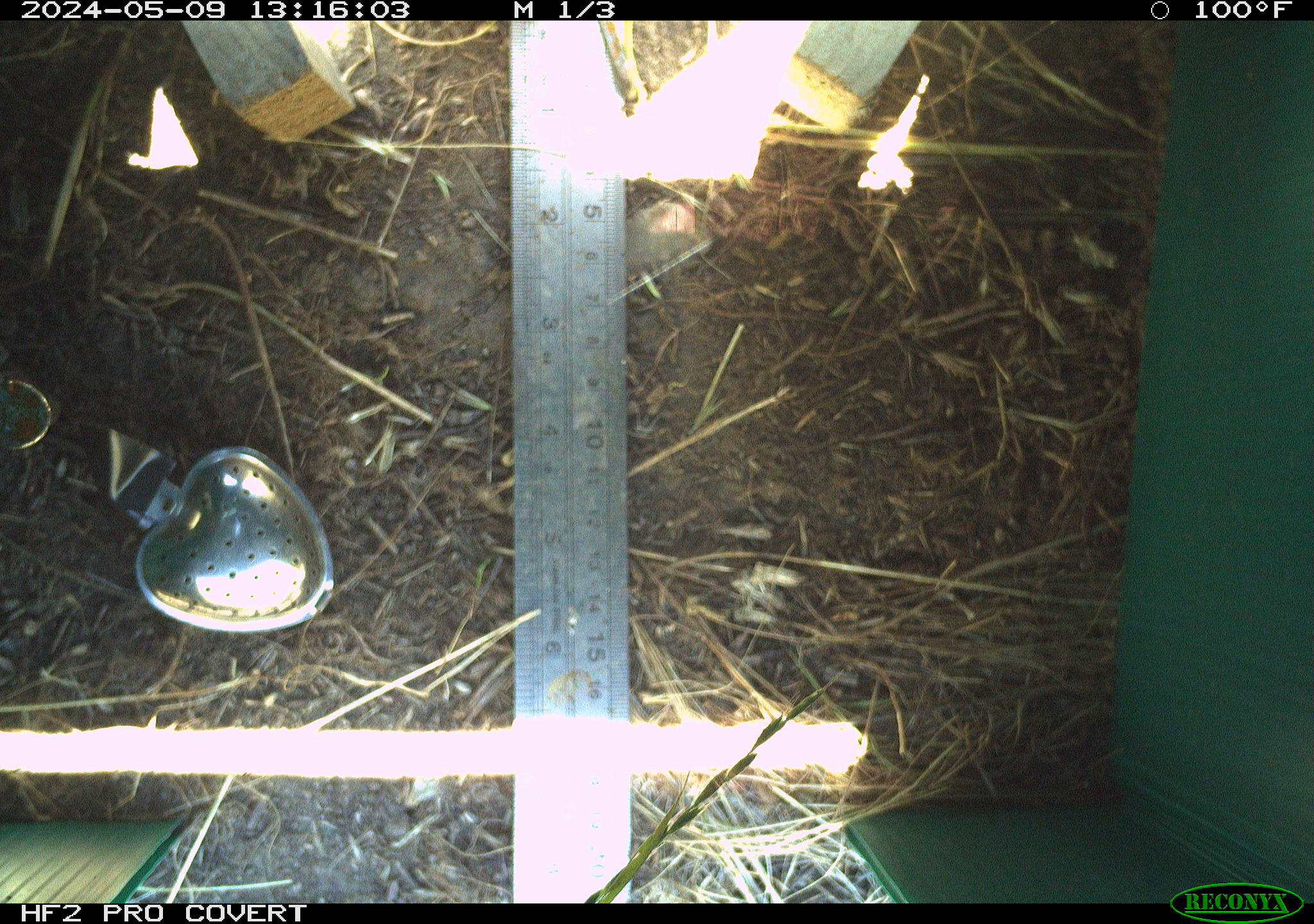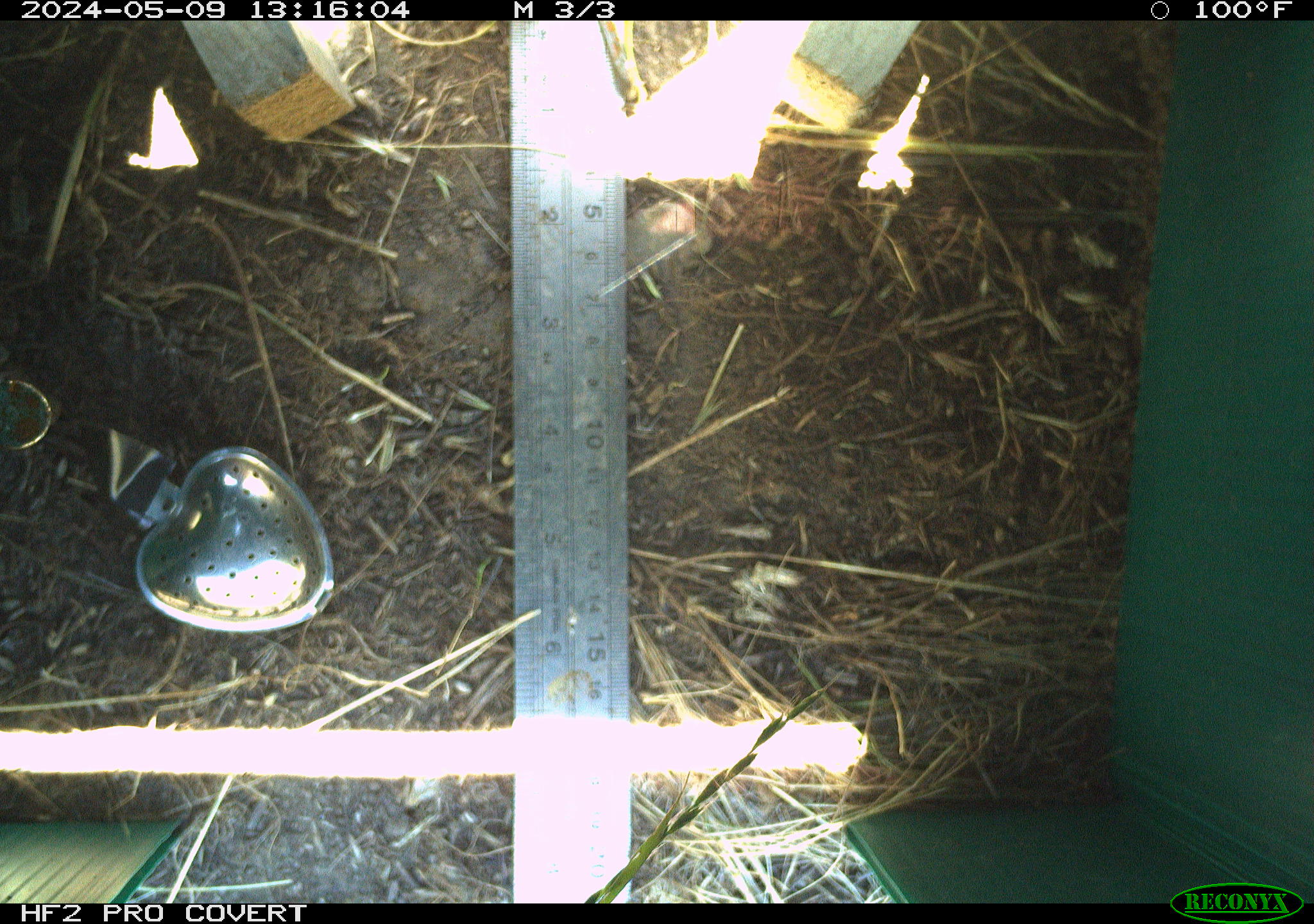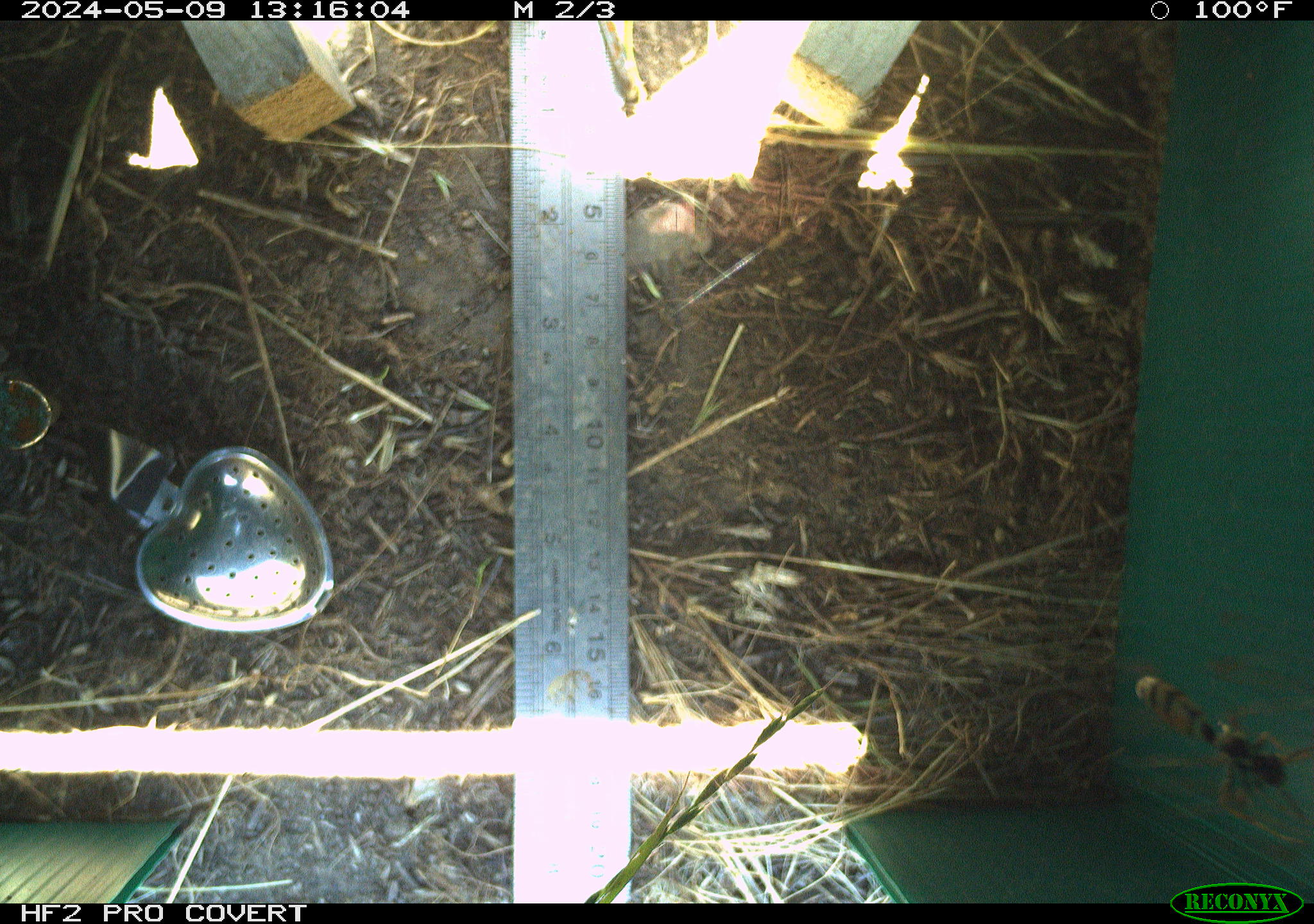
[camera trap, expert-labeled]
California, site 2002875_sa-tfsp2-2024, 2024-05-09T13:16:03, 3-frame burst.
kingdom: Animalia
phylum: Arthropoda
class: Insecta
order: Hymenoptera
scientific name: Hymenoptera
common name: ants, bees, wasps, and sawflies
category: hymenoptera order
Hymenoptera order (ants, bees, wasps, and sawflies) (Hymenoptera).